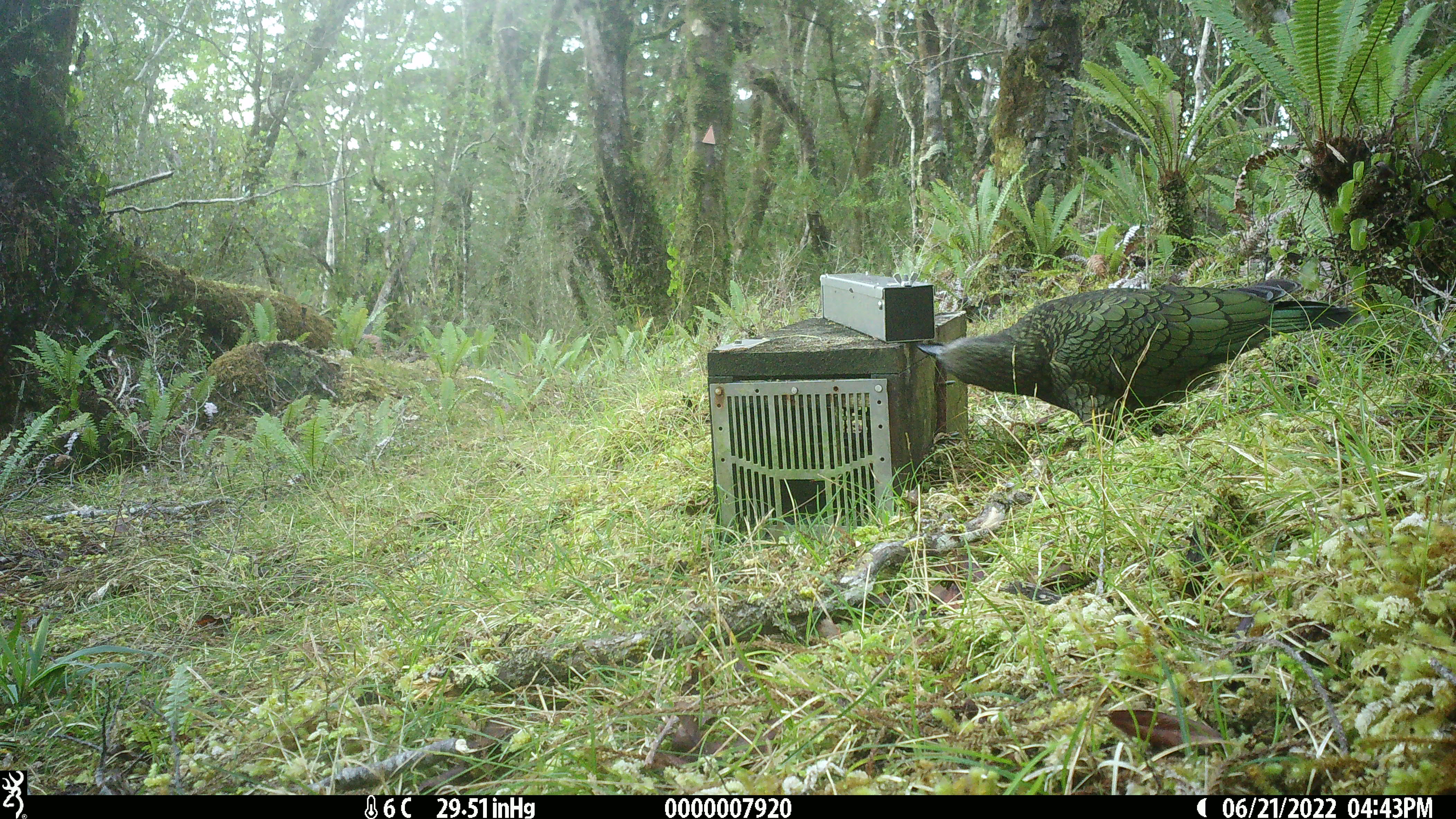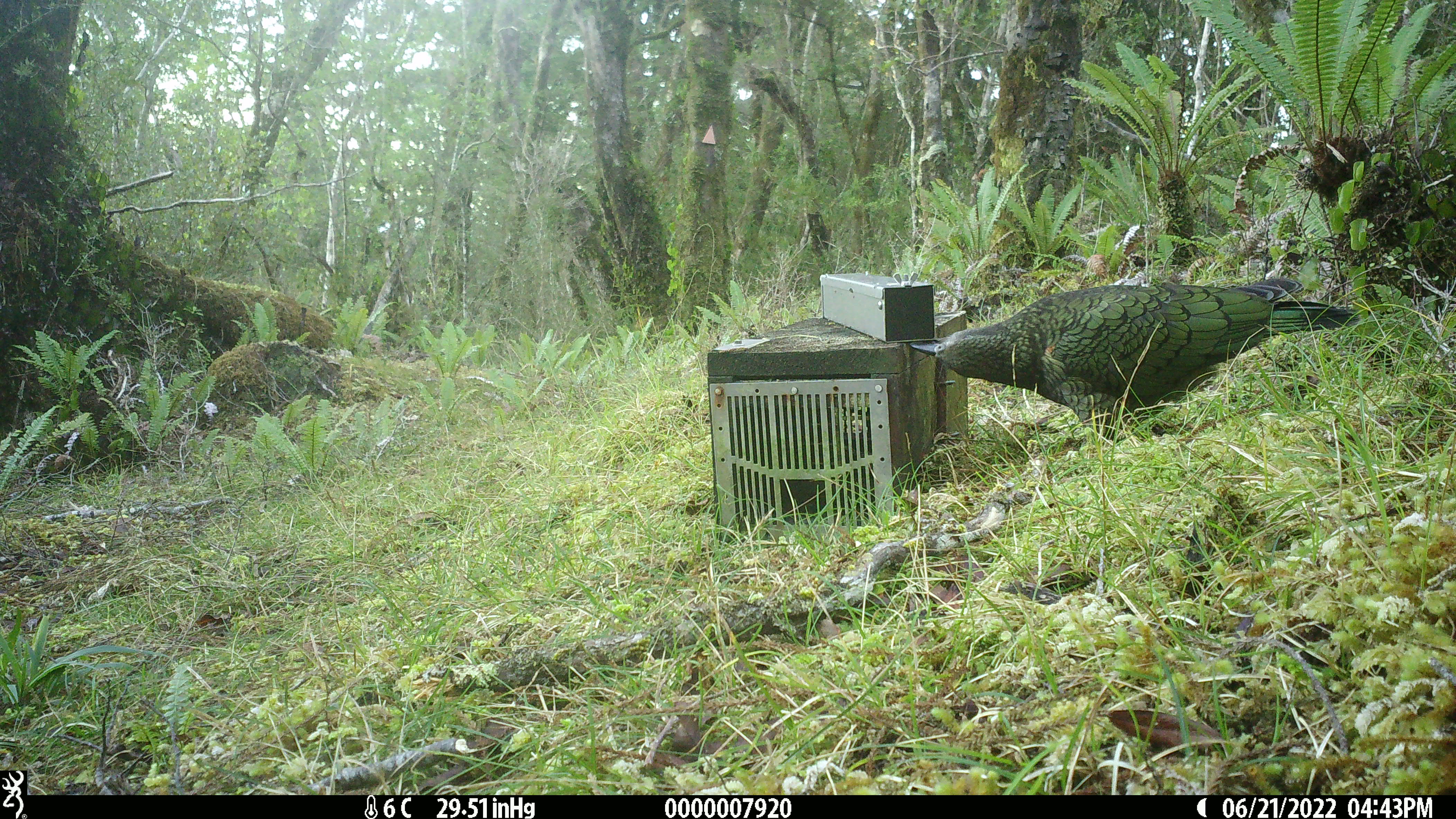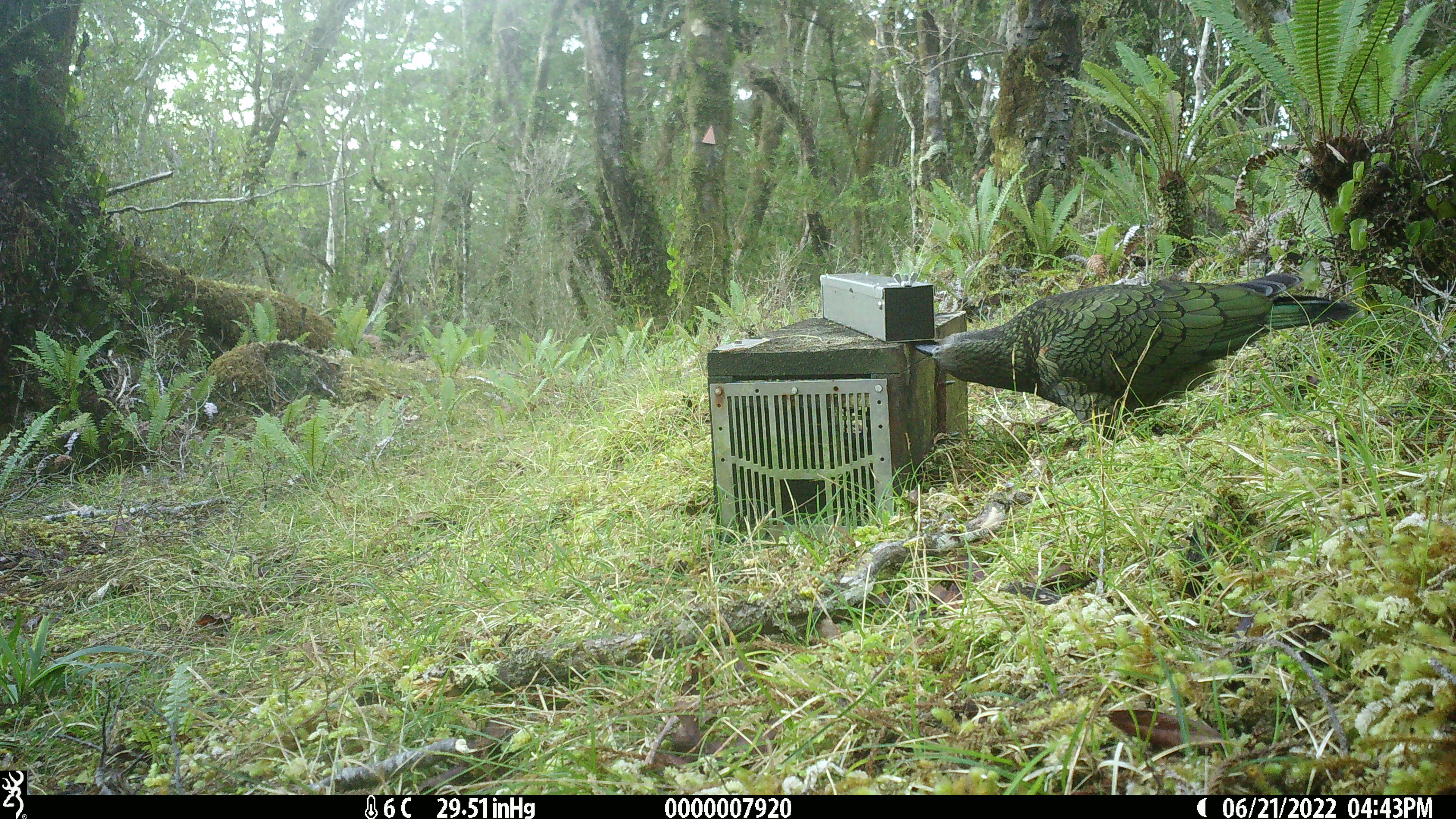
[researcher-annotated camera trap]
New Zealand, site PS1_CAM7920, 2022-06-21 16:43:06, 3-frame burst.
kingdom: Animalia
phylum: Chordata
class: Aves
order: Psittaciformes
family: Strigopidae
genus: Nestor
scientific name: Nestor notabilis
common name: kea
Kea (Nestor notabilis).